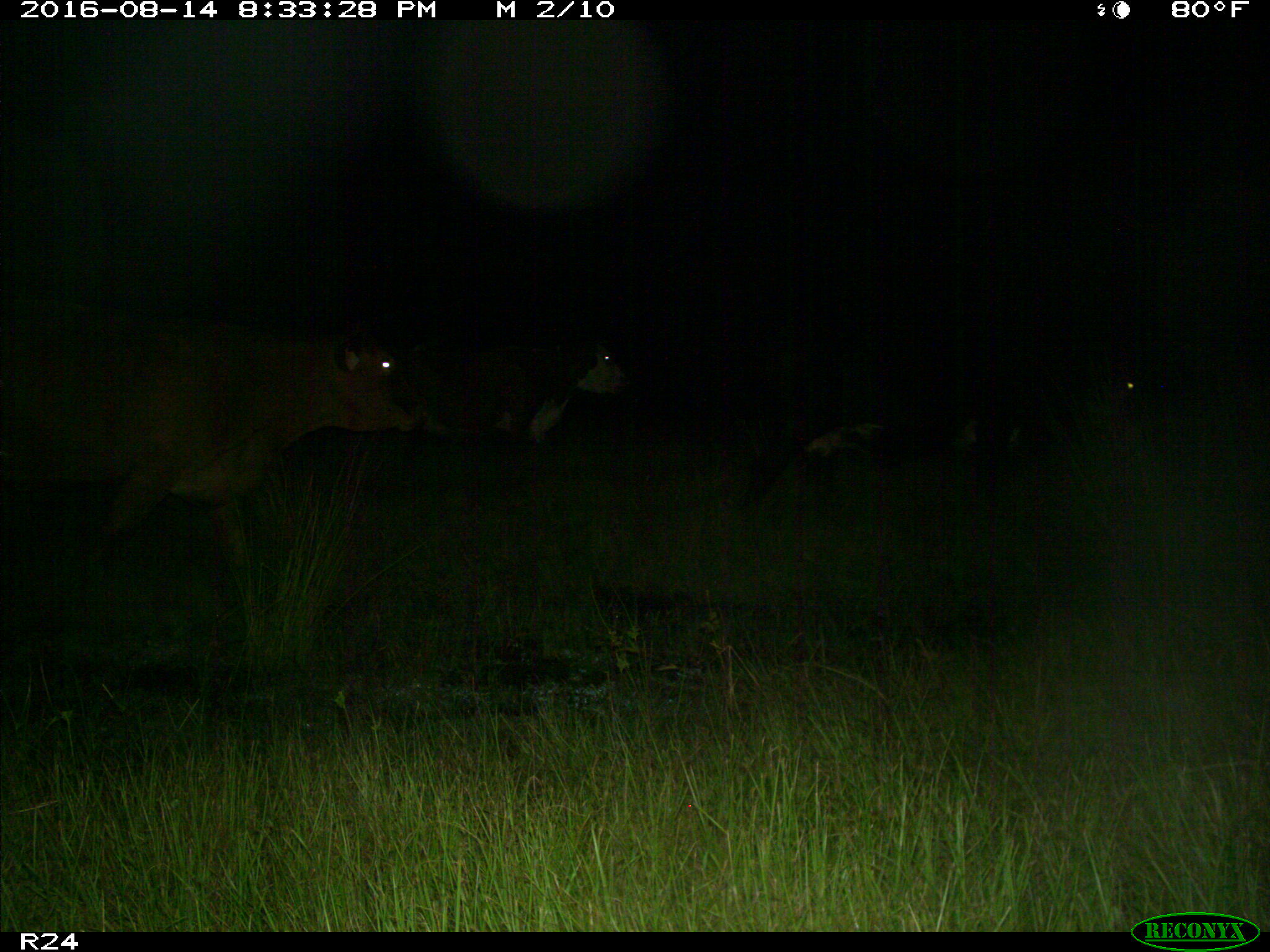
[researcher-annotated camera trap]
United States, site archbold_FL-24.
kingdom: Animalia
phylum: Chordata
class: Mammalia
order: Artiodactyla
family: Bovidae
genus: Bos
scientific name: Bos taurus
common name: domestic cow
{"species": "Bos taurus (domestic cow)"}